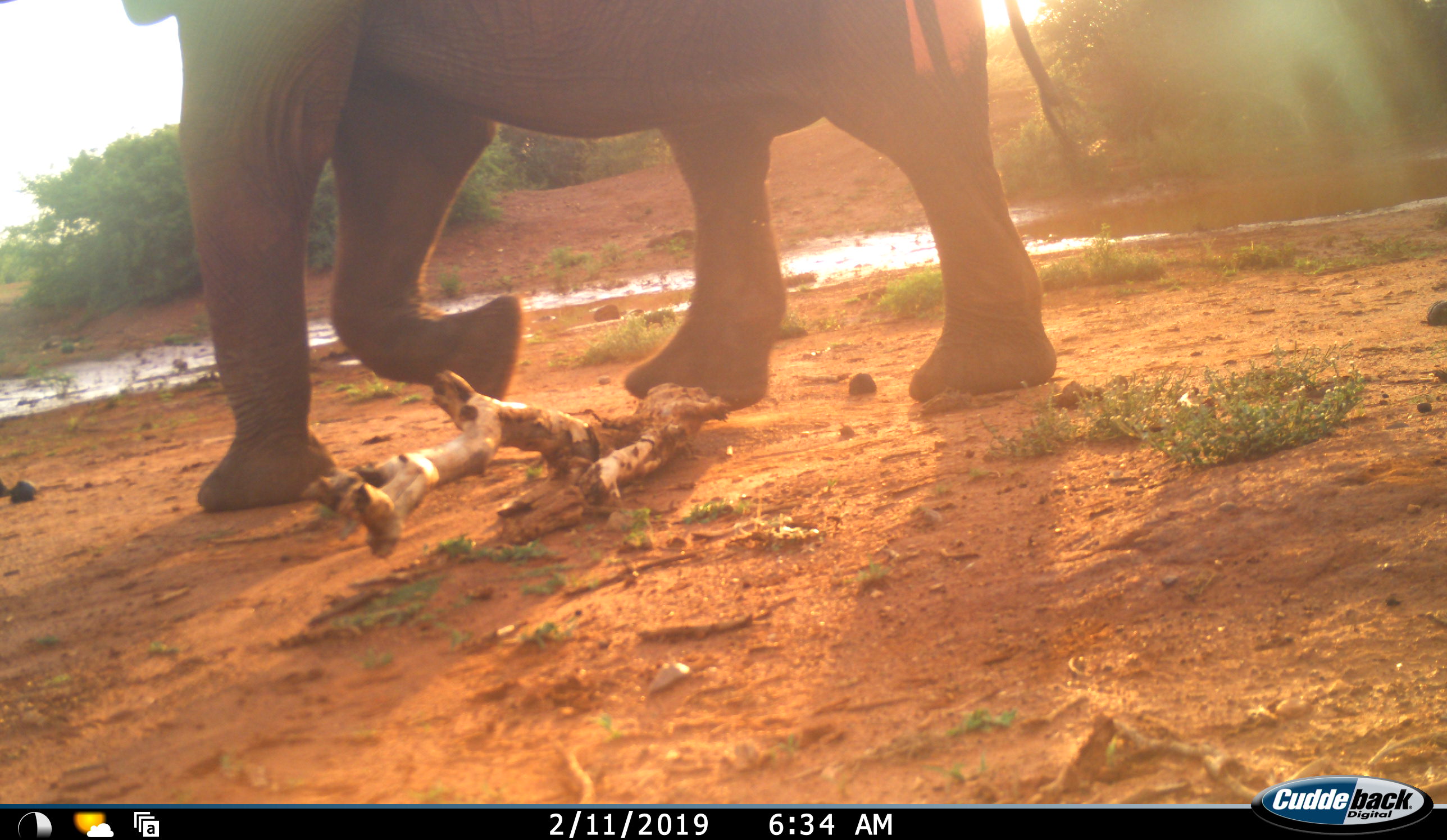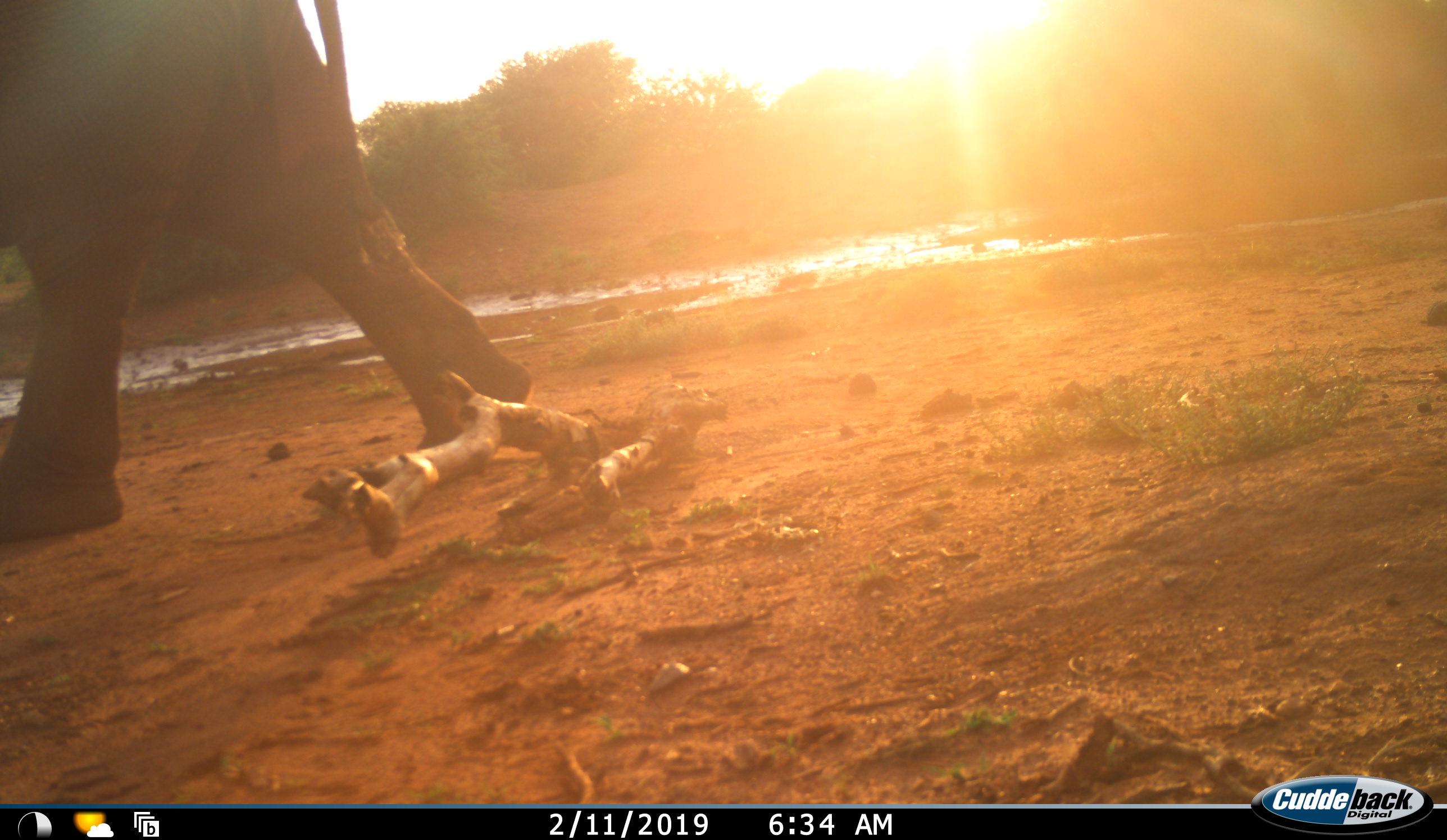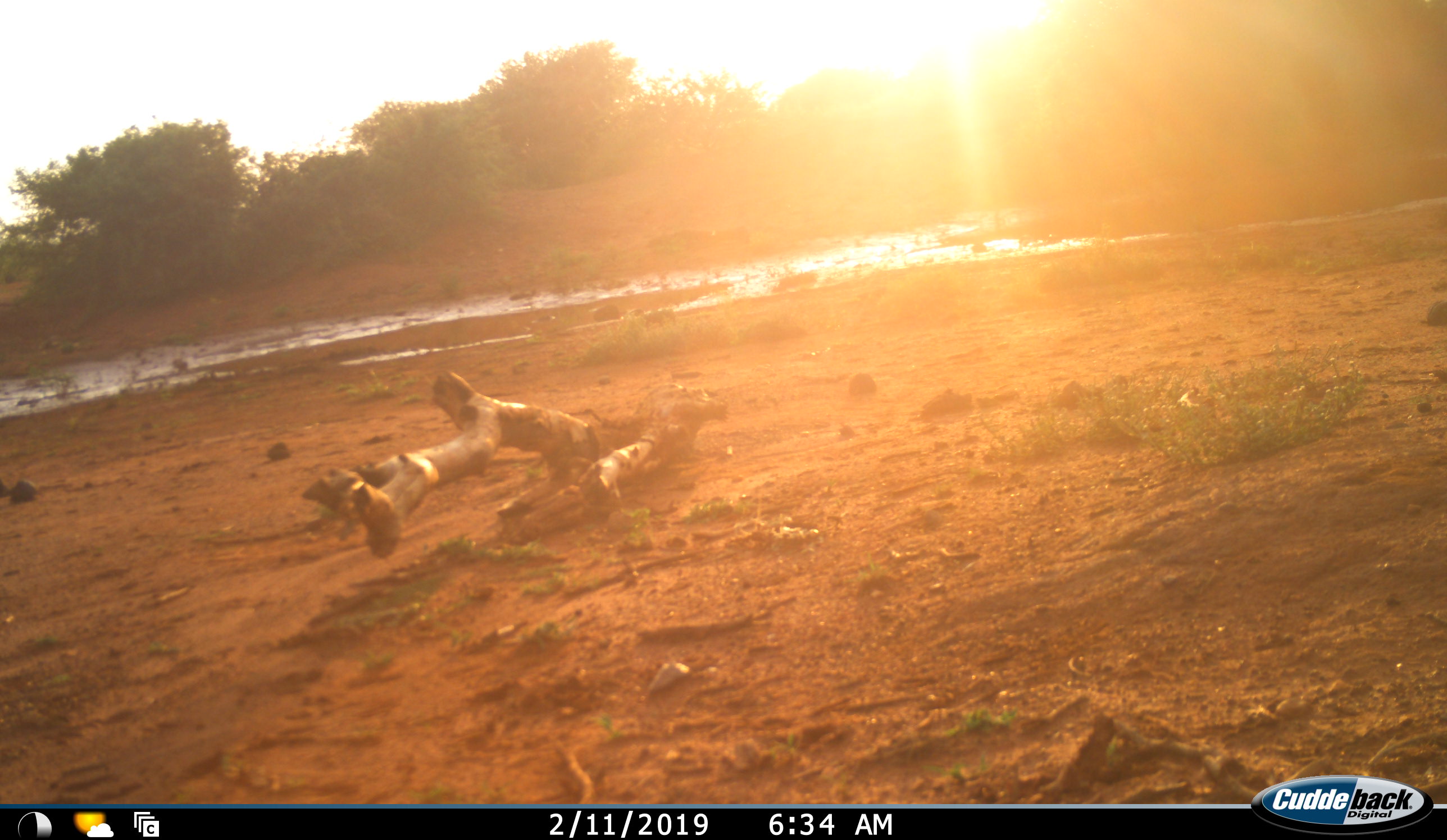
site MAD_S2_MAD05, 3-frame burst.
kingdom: Animalia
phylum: Chordata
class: Mammalia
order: Proboscidea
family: Elephantidae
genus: Loxodonta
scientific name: Loxodonta africana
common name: african bush elephant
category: elephant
Elephant (african bush elephant) (Loxodonta africana), count 1. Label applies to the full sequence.